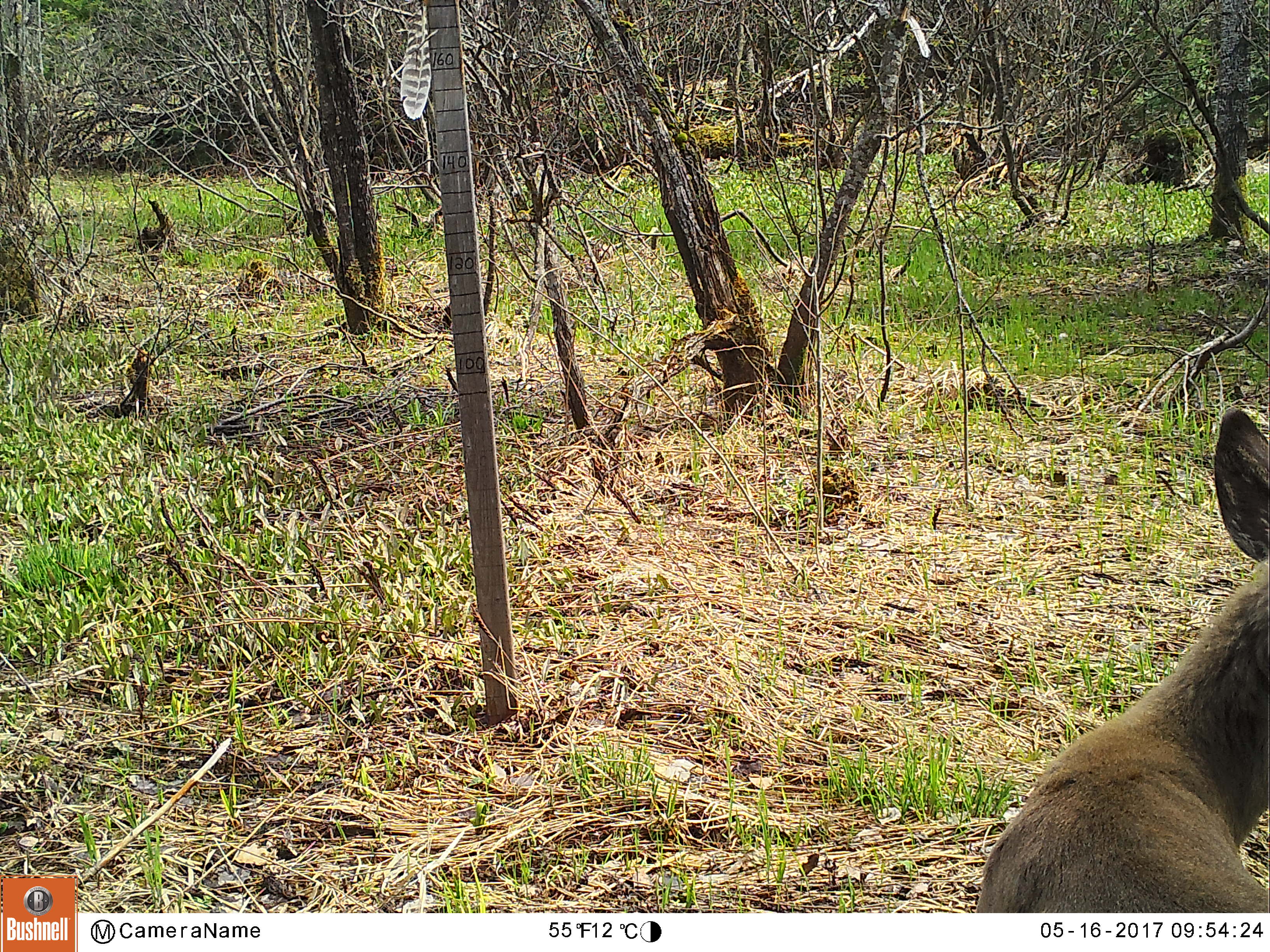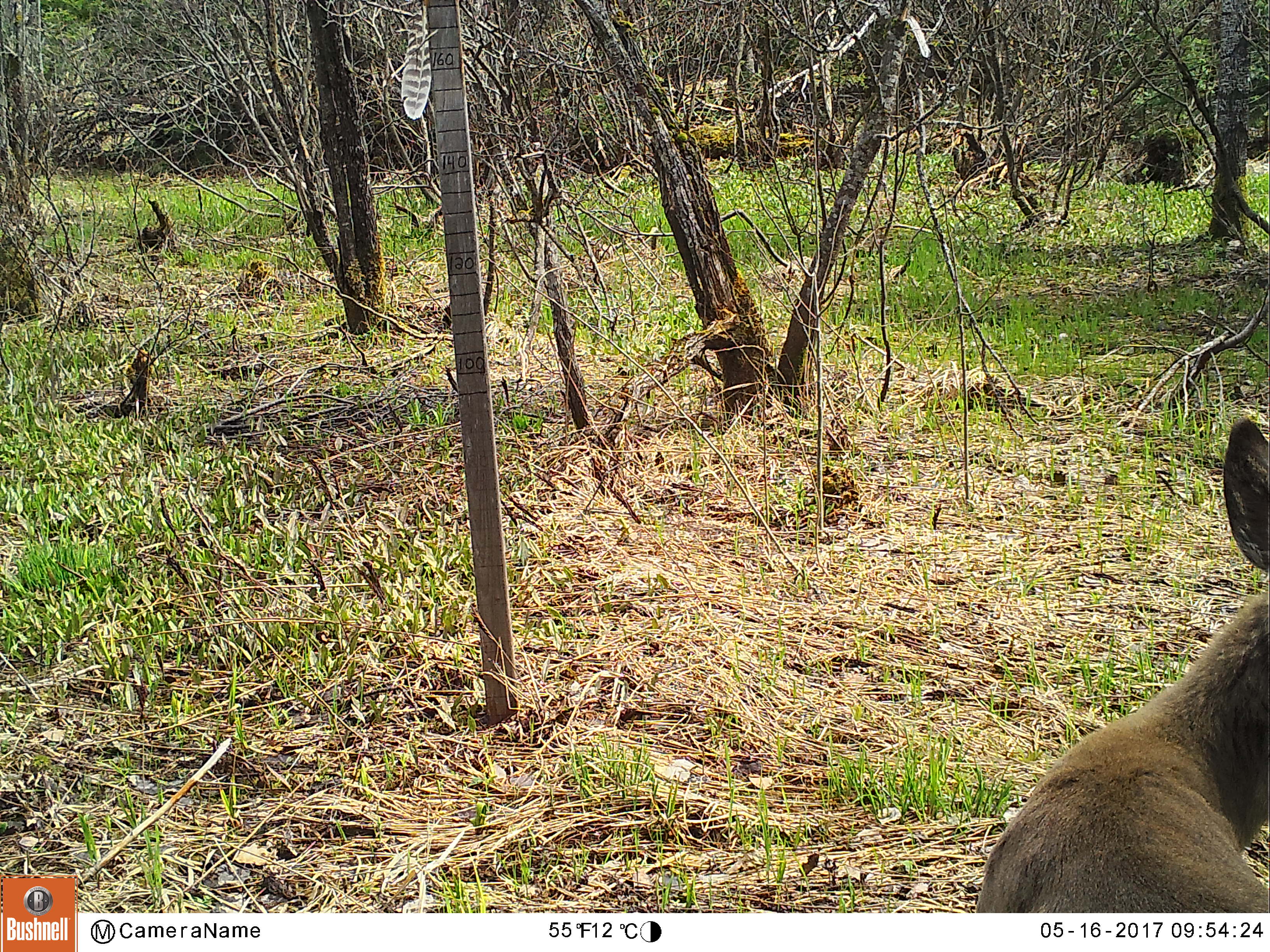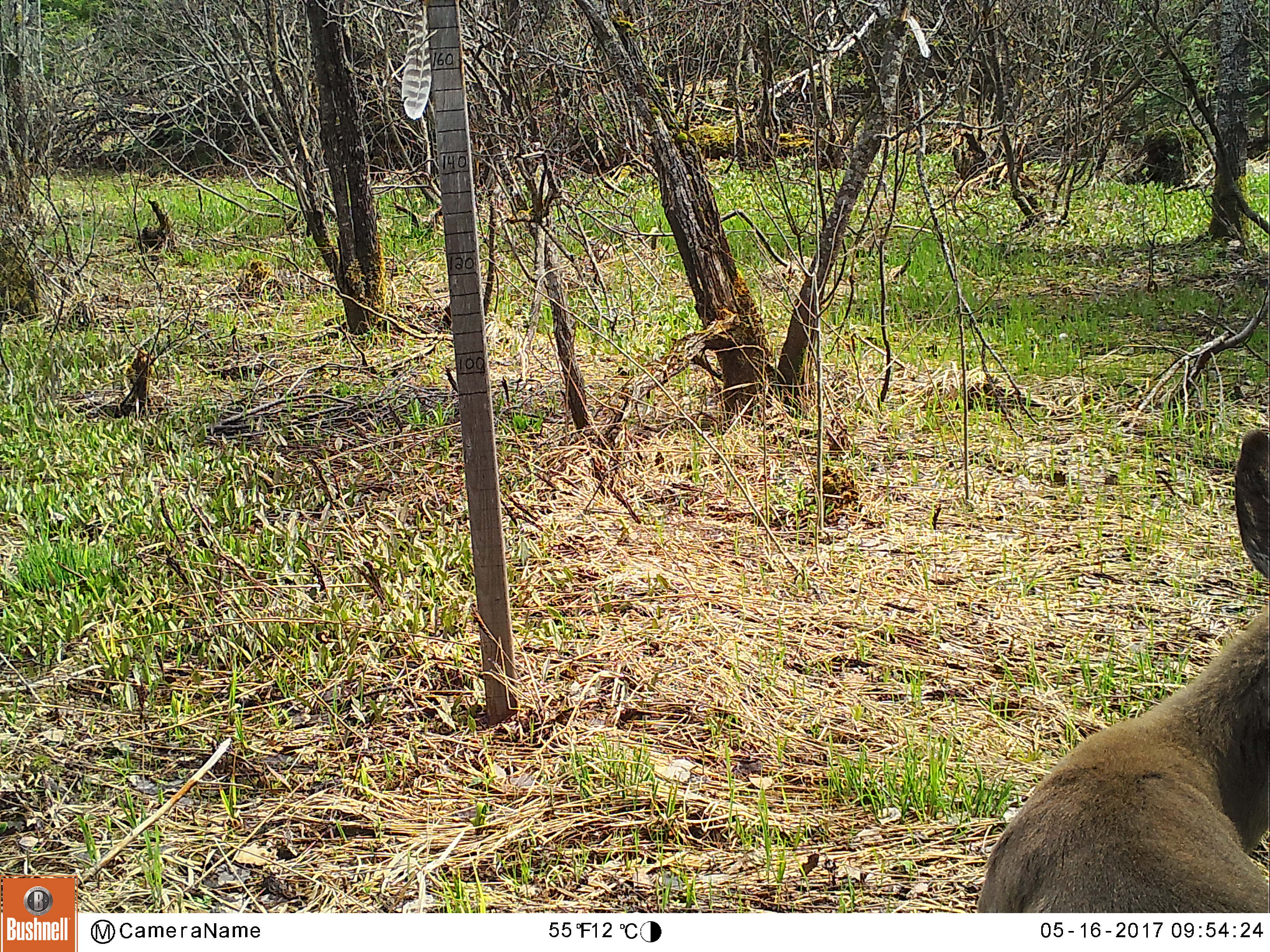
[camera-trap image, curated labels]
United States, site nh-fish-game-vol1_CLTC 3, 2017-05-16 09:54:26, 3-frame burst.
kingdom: Animalia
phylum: Chordata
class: Mammalia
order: Artiodactyla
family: Cervidae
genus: Odocoileus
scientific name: Odocoileus virginianus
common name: white-tailed deer